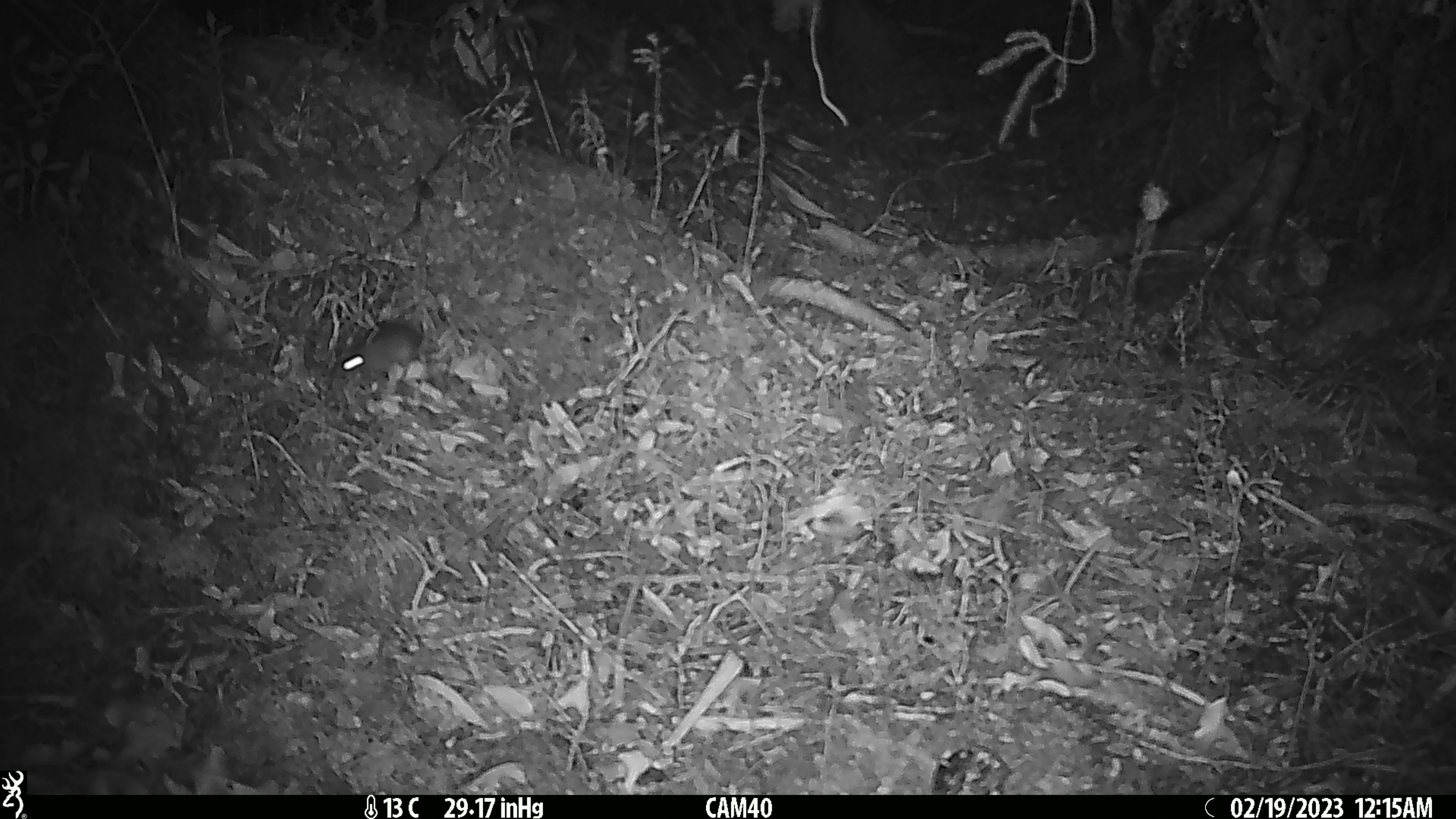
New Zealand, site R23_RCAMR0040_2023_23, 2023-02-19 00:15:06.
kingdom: Animalia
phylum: Chordata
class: Mammalia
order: Rodentia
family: Muridae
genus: Mus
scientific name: Mus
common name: mouse